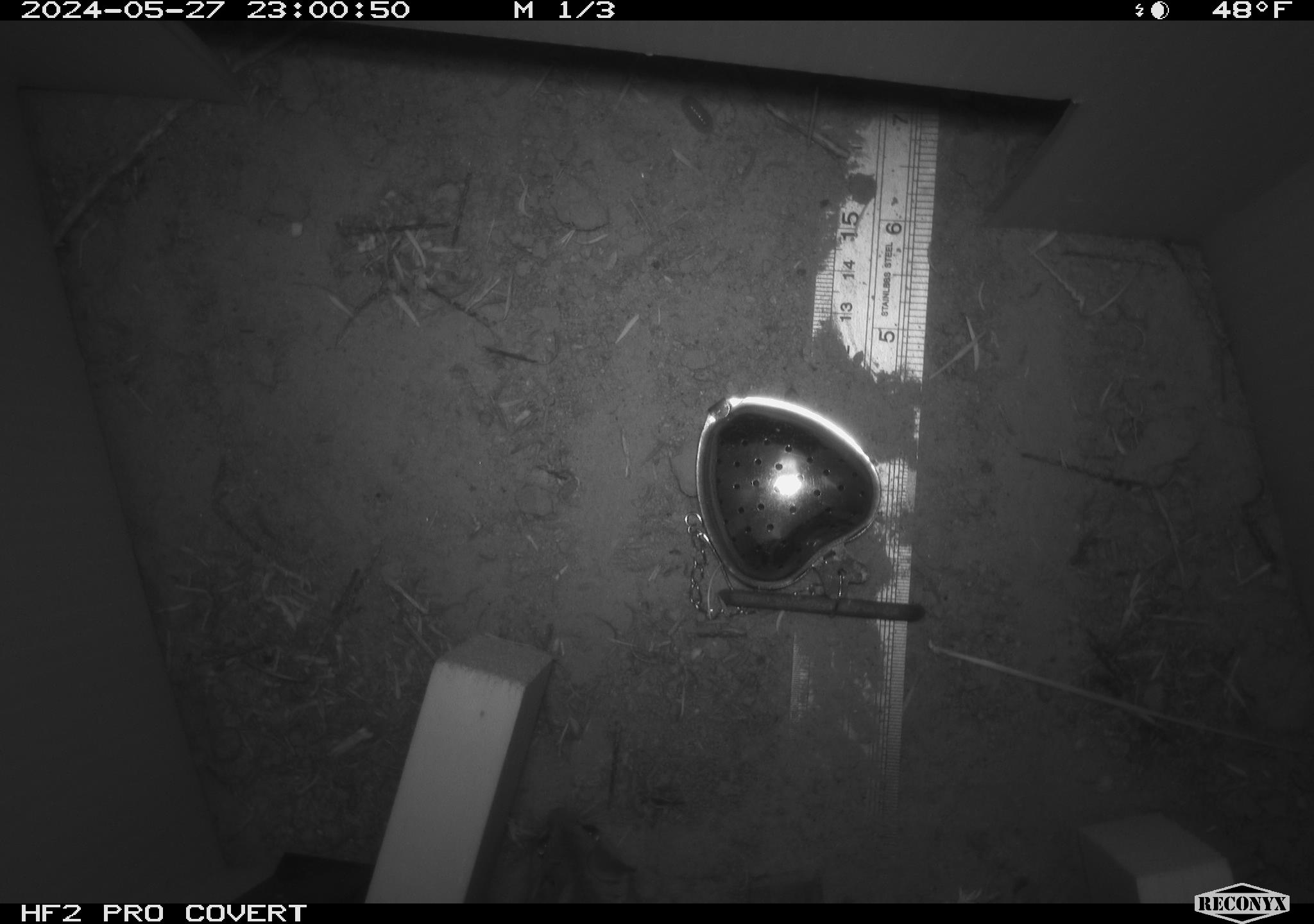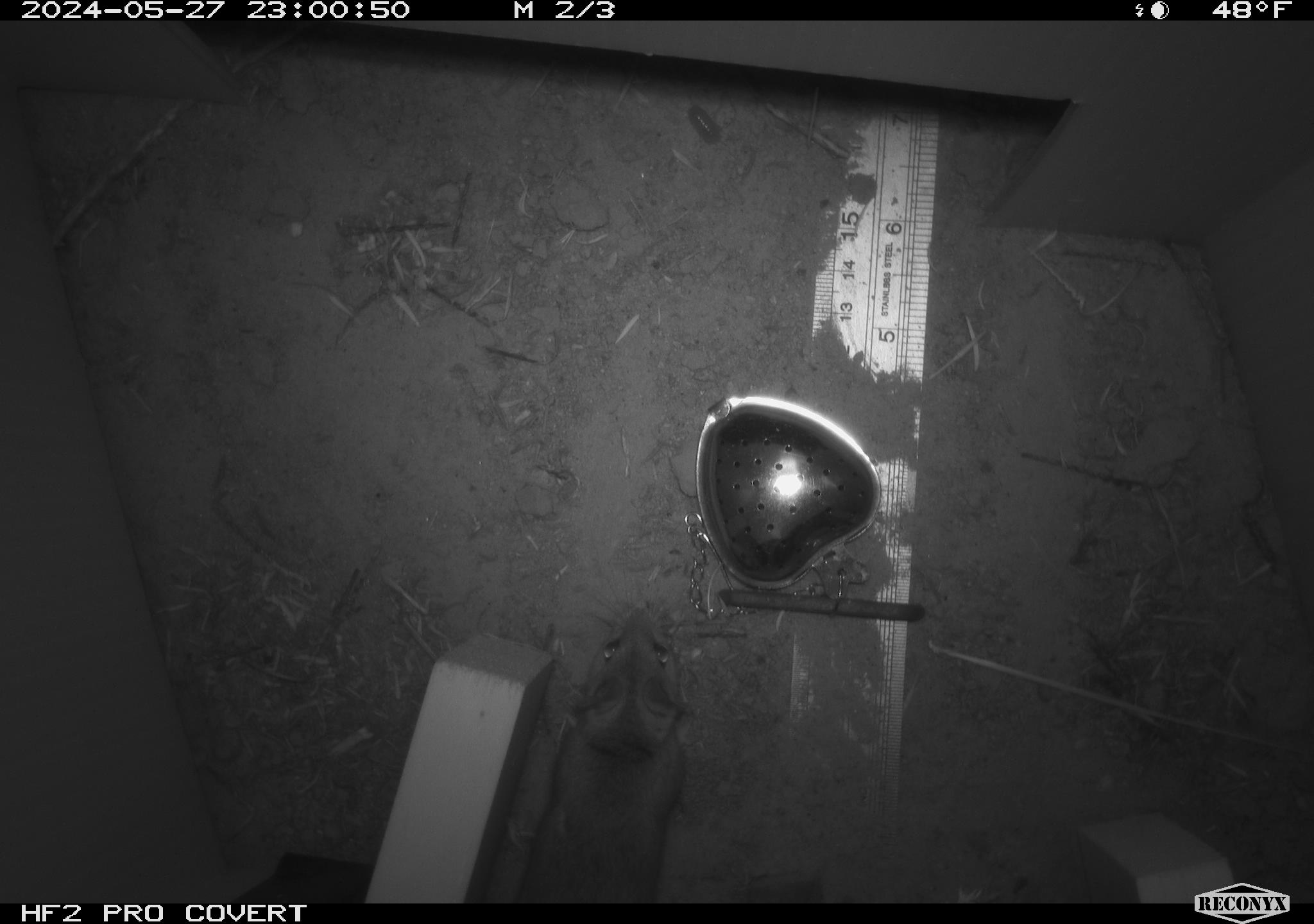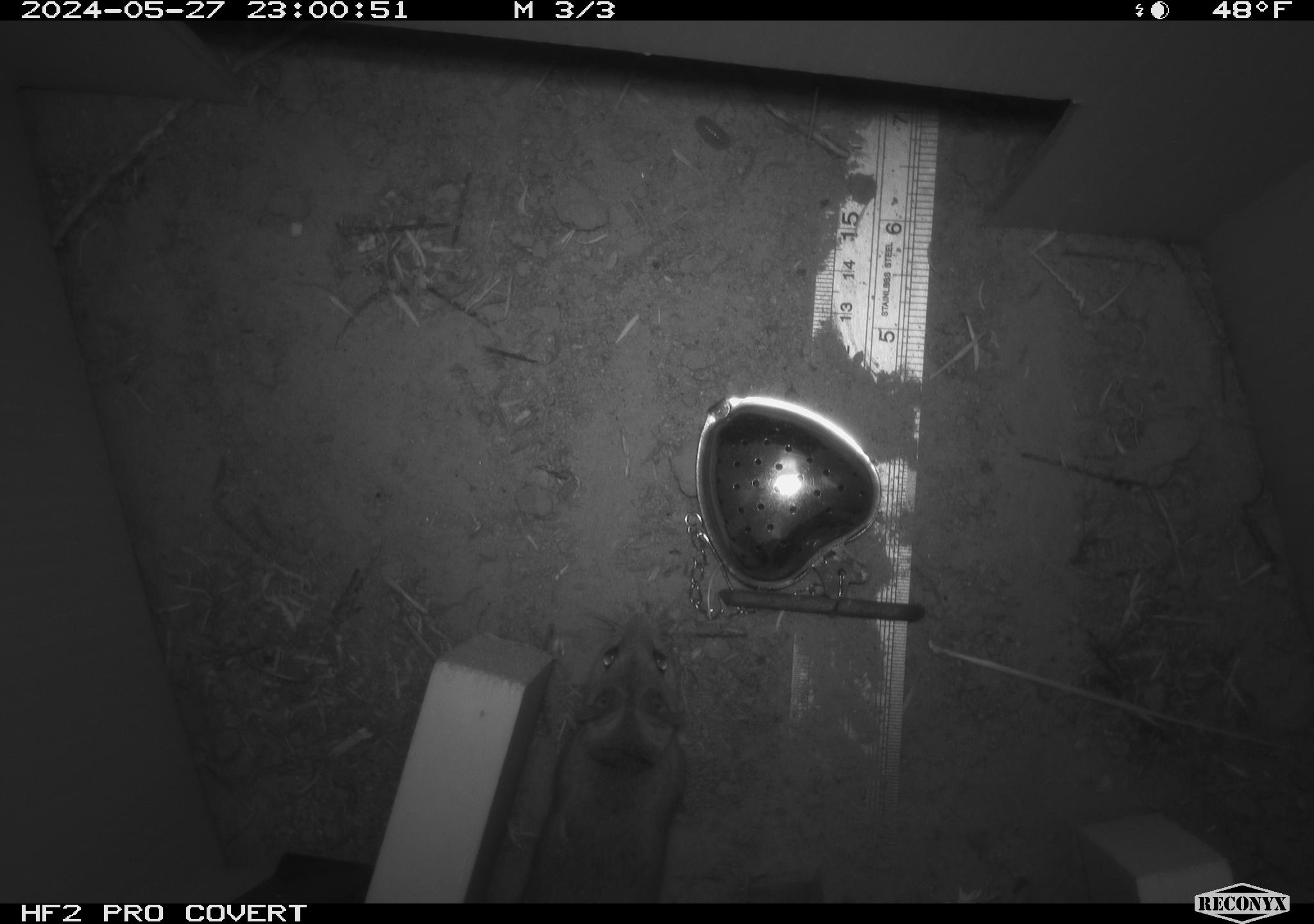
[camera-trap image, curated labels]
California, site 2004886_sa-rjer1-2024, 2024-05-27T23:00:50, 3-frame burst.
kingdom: Animalia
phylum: Chordata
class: Mammalia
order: Rodentia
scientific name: Rodentia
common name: mouse species